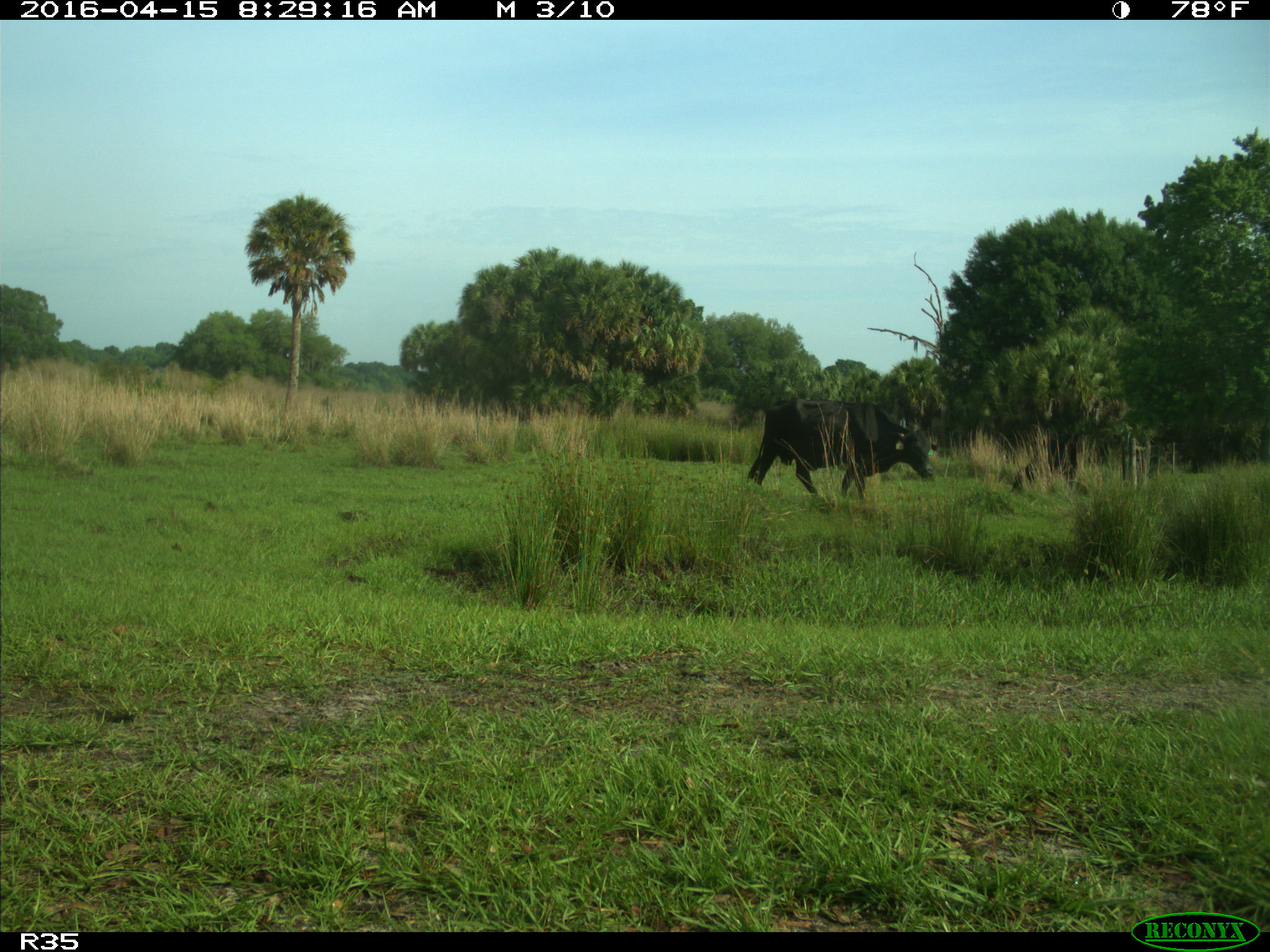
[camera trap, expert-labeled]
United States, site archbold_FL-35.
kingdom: Animalia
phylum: Chordata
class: Mammalia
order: Artiodactyla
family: Bovidae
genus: Bos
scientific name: Bos taurus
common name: domestic cow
Bos taurus (domestic cow).